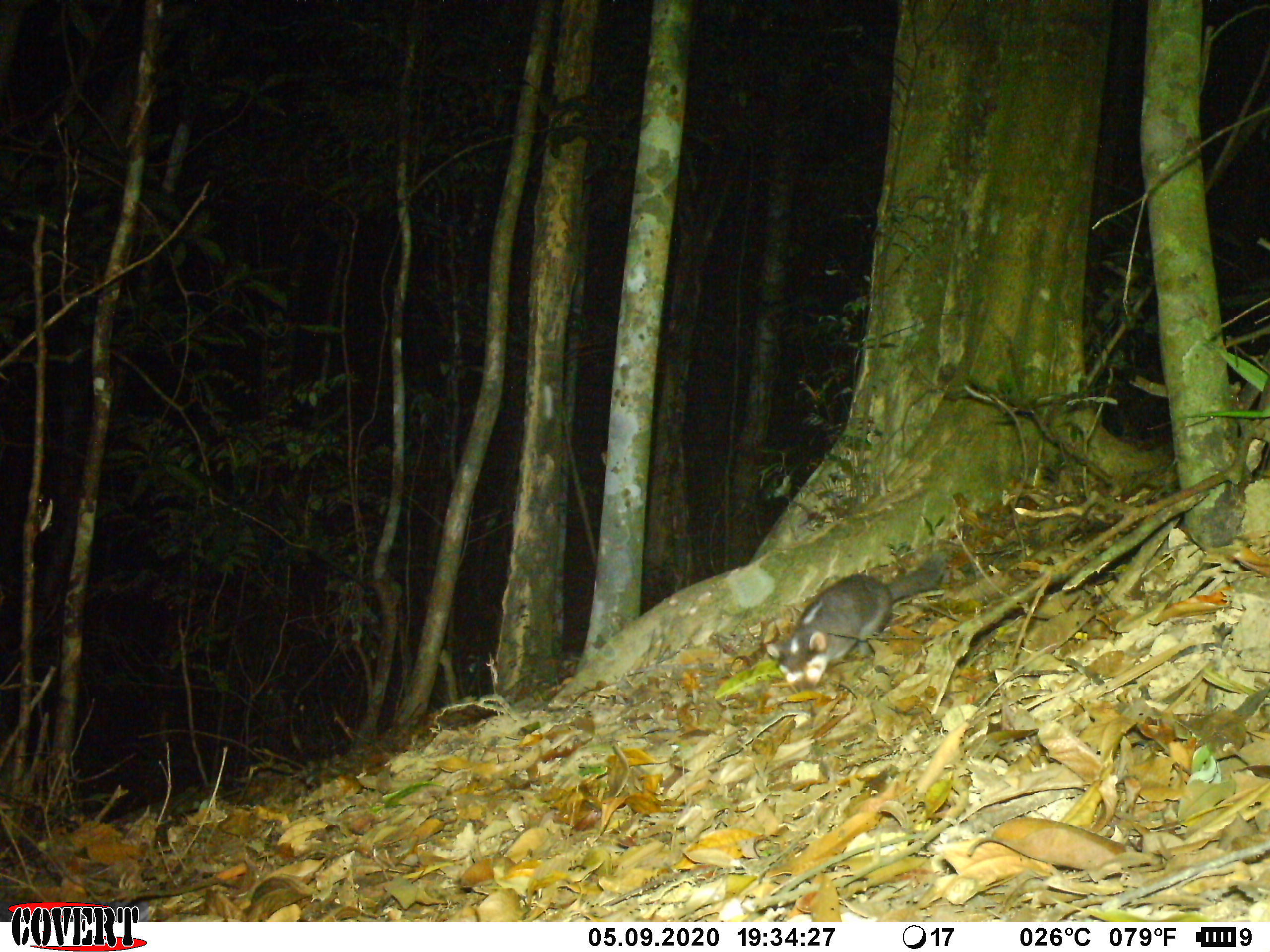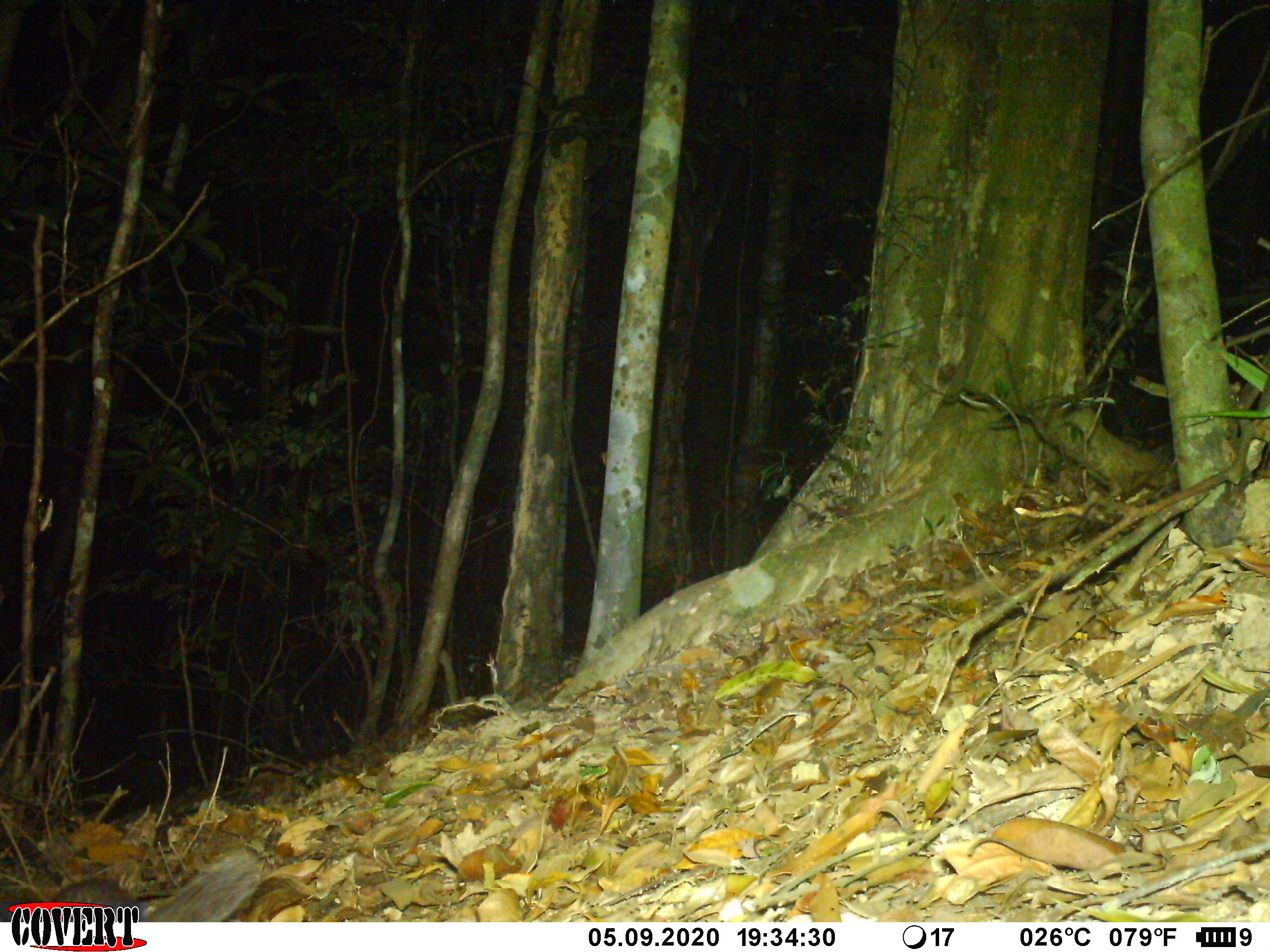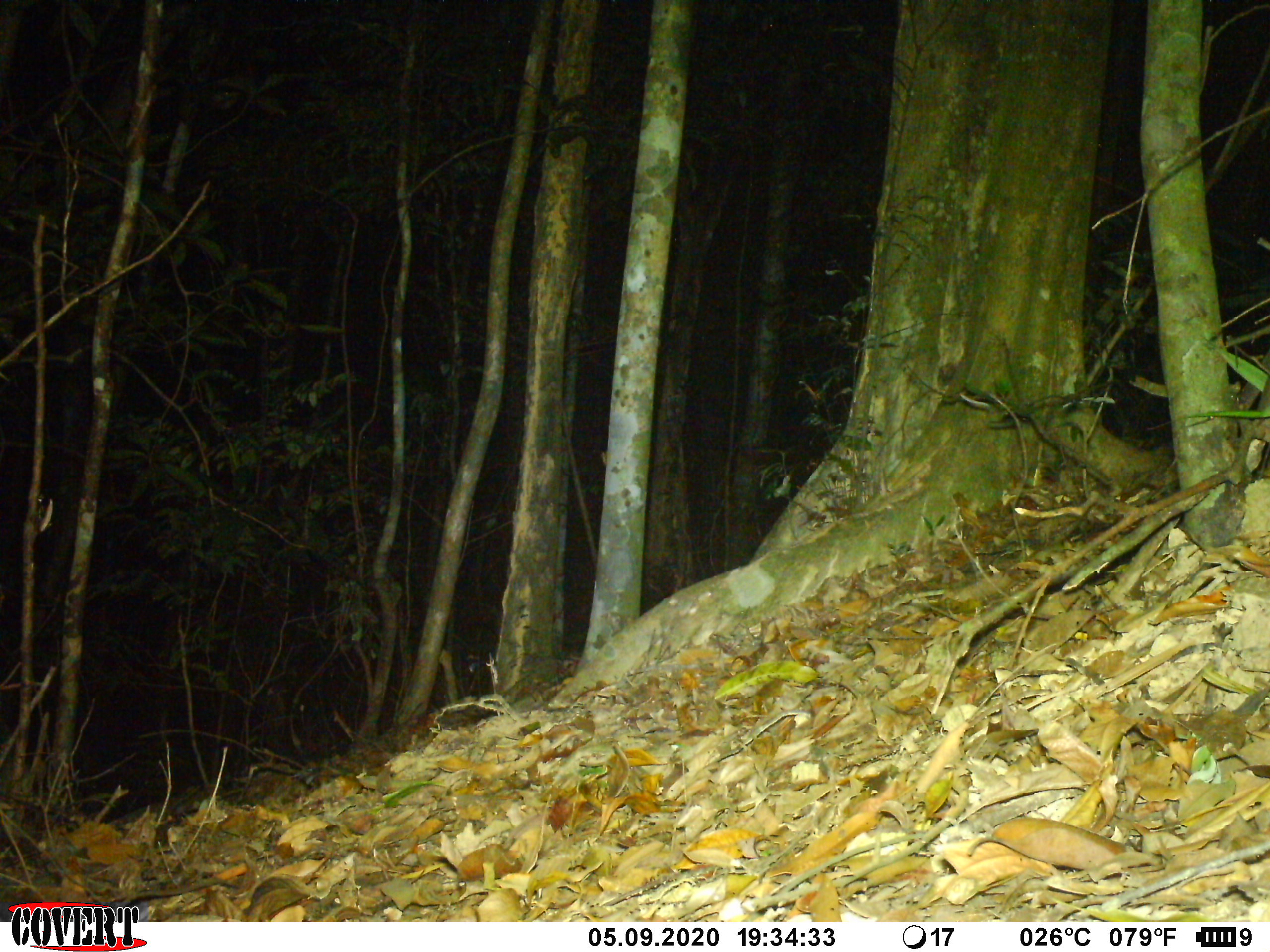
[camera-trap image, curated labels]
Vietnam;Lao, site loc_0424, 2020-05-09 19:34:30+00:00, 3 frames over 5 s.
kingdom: Animalia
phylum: Chordata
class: Mammalia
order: Carnivora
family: Mustelidae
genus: Melogale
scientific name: Melogale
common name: ferret badger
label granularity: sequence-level